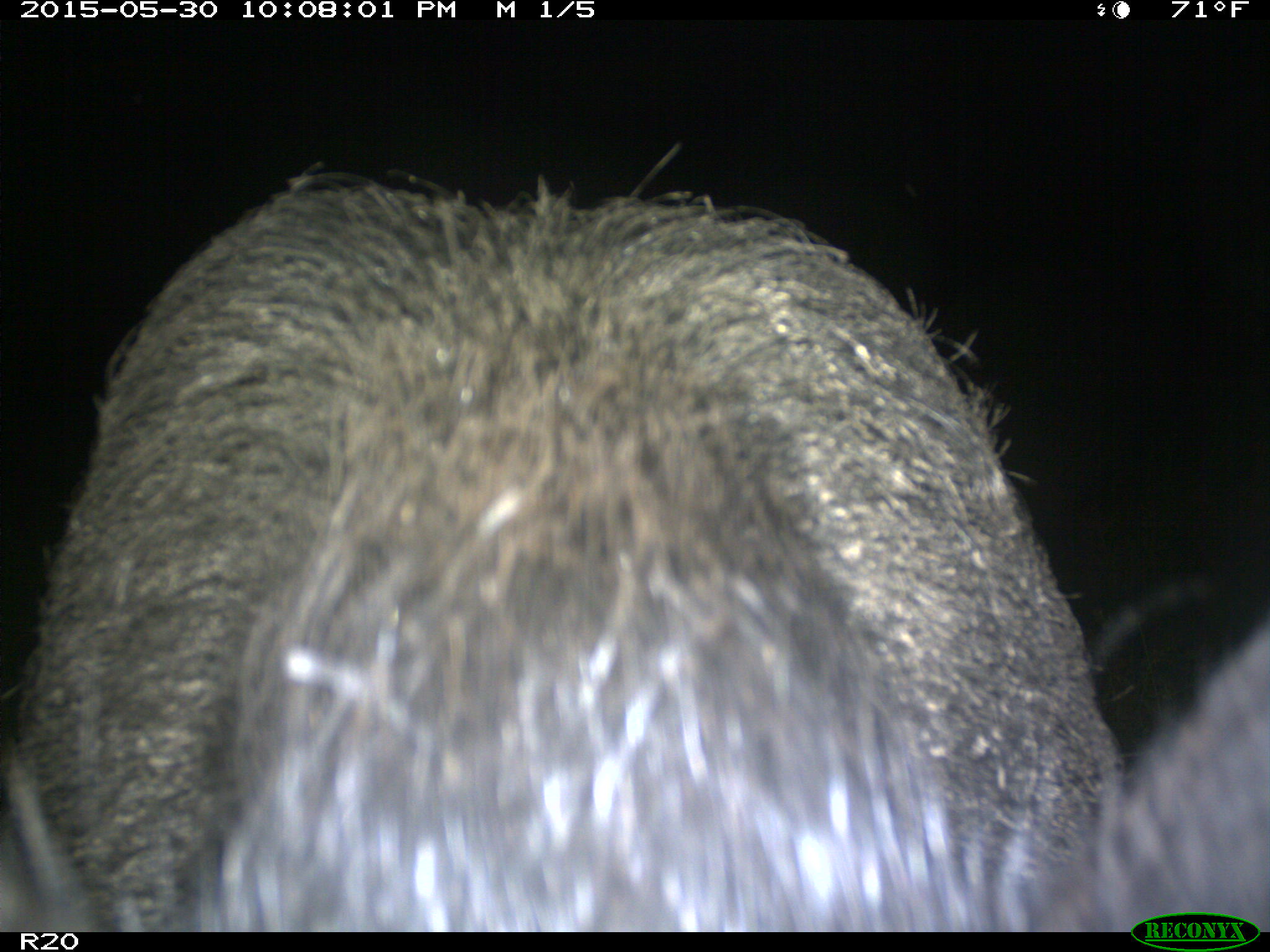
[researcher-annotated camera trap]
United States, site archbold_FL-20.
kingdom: Animalia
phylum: Chordata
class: Mammalia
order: Artiodactyla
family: Suidae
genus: Sus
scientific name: Sus scrofa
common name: wild boar